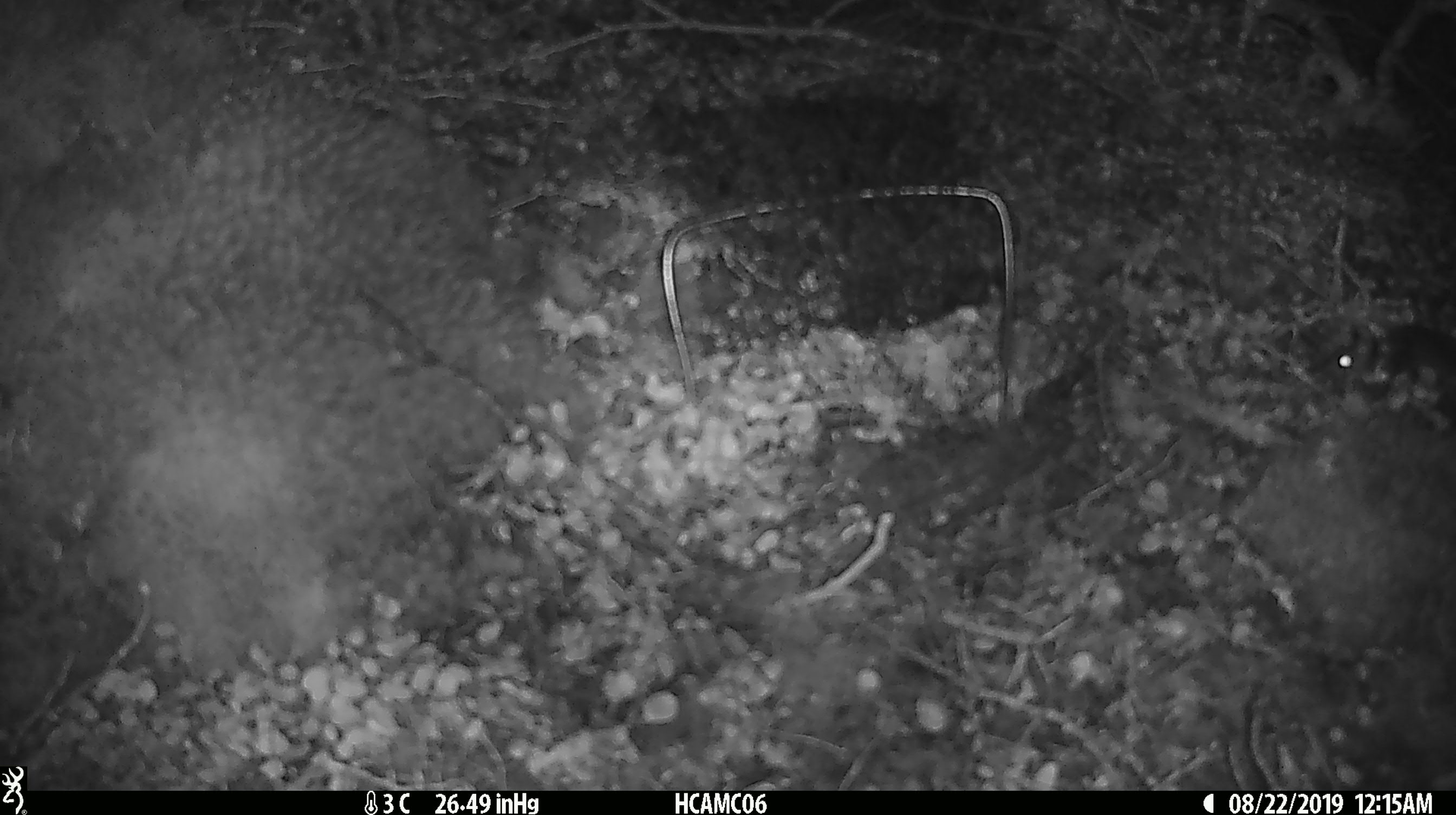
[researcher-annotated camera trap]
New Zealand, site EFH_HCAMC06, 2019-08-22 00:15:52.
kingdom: Animalia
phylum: Chordata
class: Mammalia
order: Rodentia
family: Muridae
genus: Mus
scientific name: Mus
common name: mouse